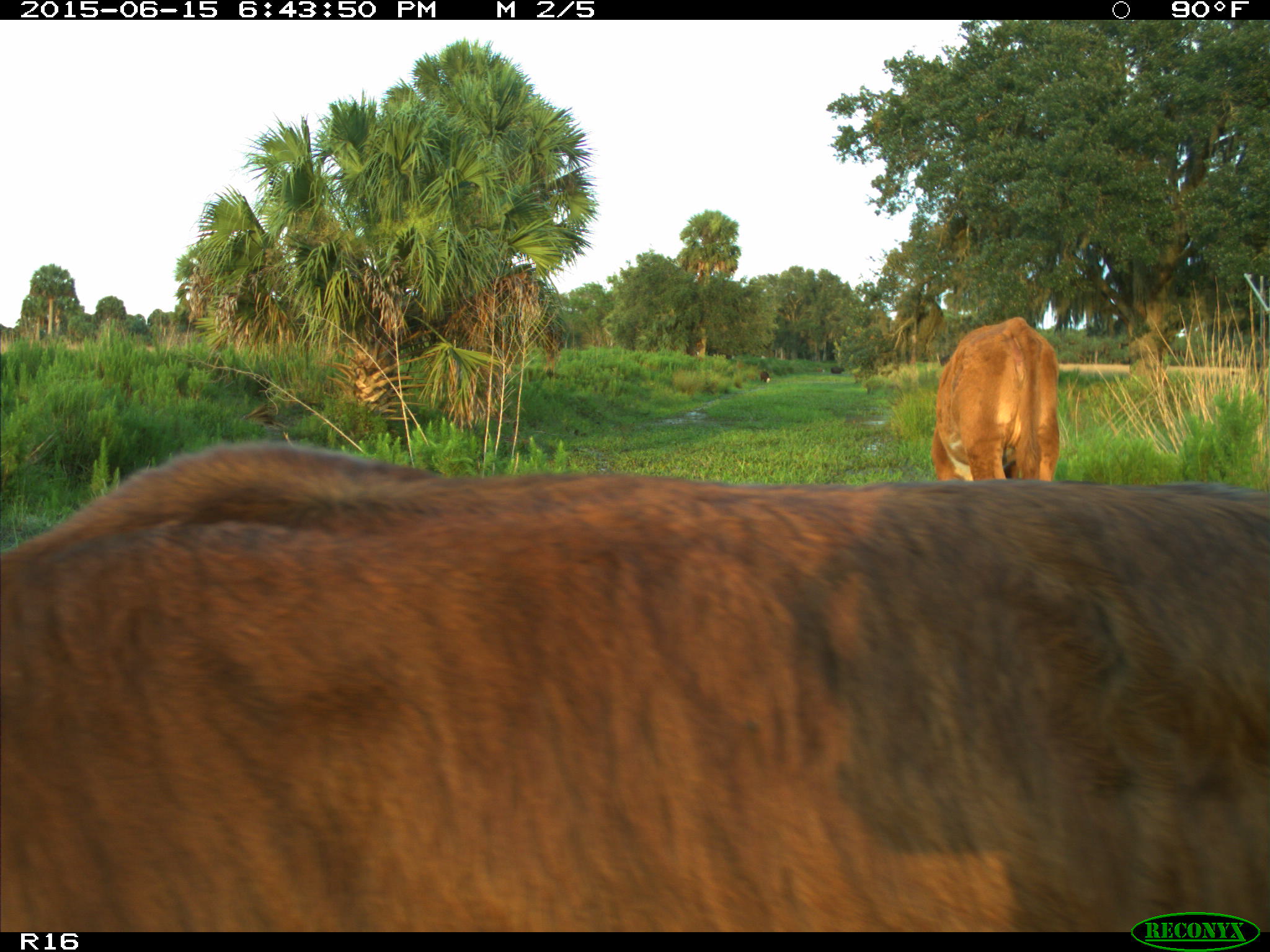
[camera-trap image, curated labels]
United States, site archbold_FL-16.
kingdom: Animalia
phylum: Chordata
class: Mammalia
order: Artiodactyla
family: Bovidae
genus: Bos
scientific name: Bos taurus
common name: domestic cow